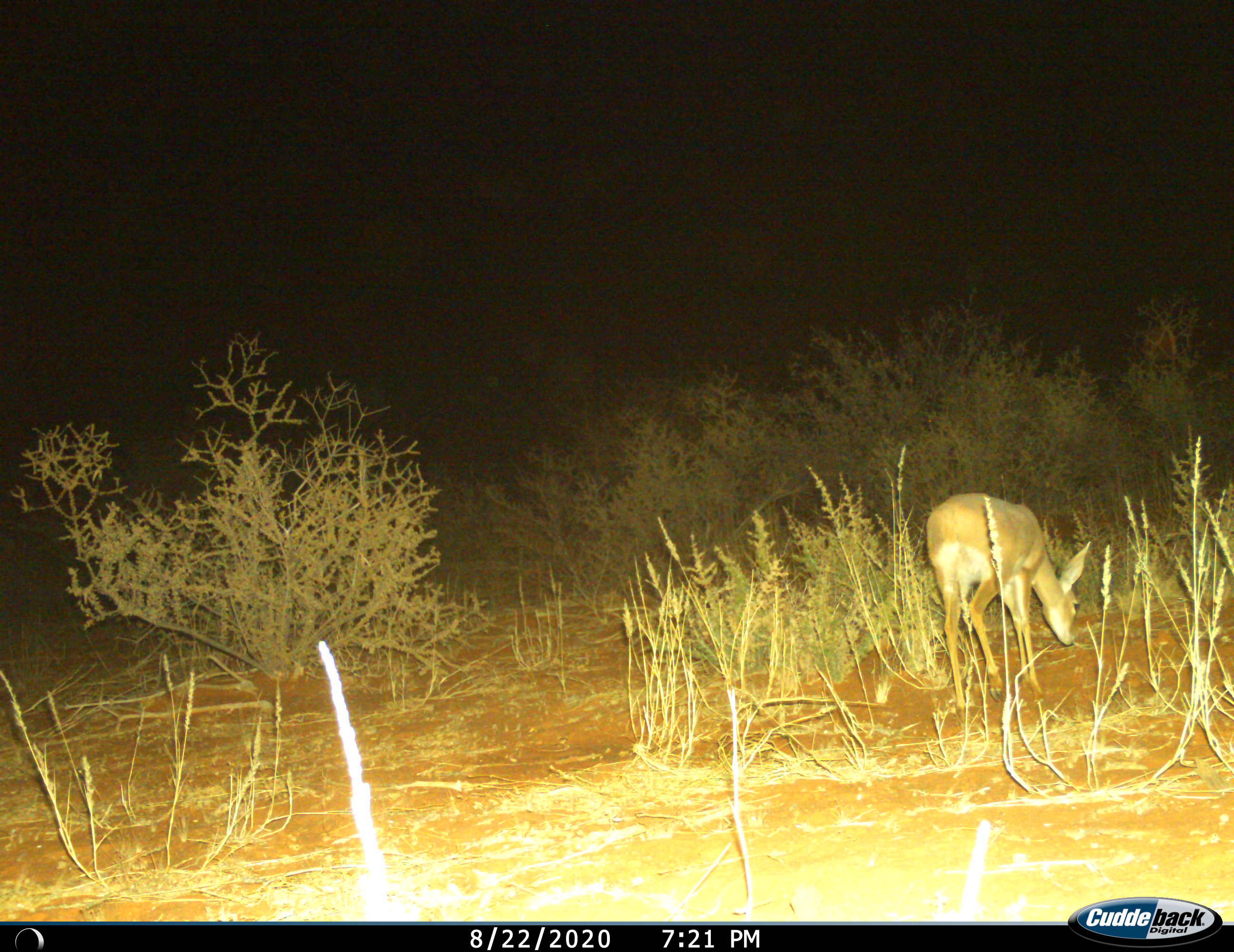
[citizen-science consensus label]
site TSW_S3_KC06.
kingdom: Animalia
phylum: Chordata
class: Mammalia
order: Artiodactyla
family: Bovidae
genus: Raphicerus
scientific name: Raphicerus campestris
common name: steenbok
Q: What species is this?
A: Steenbok (Raphicerus campestris).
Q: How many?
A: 1.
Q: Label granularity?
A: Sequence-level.